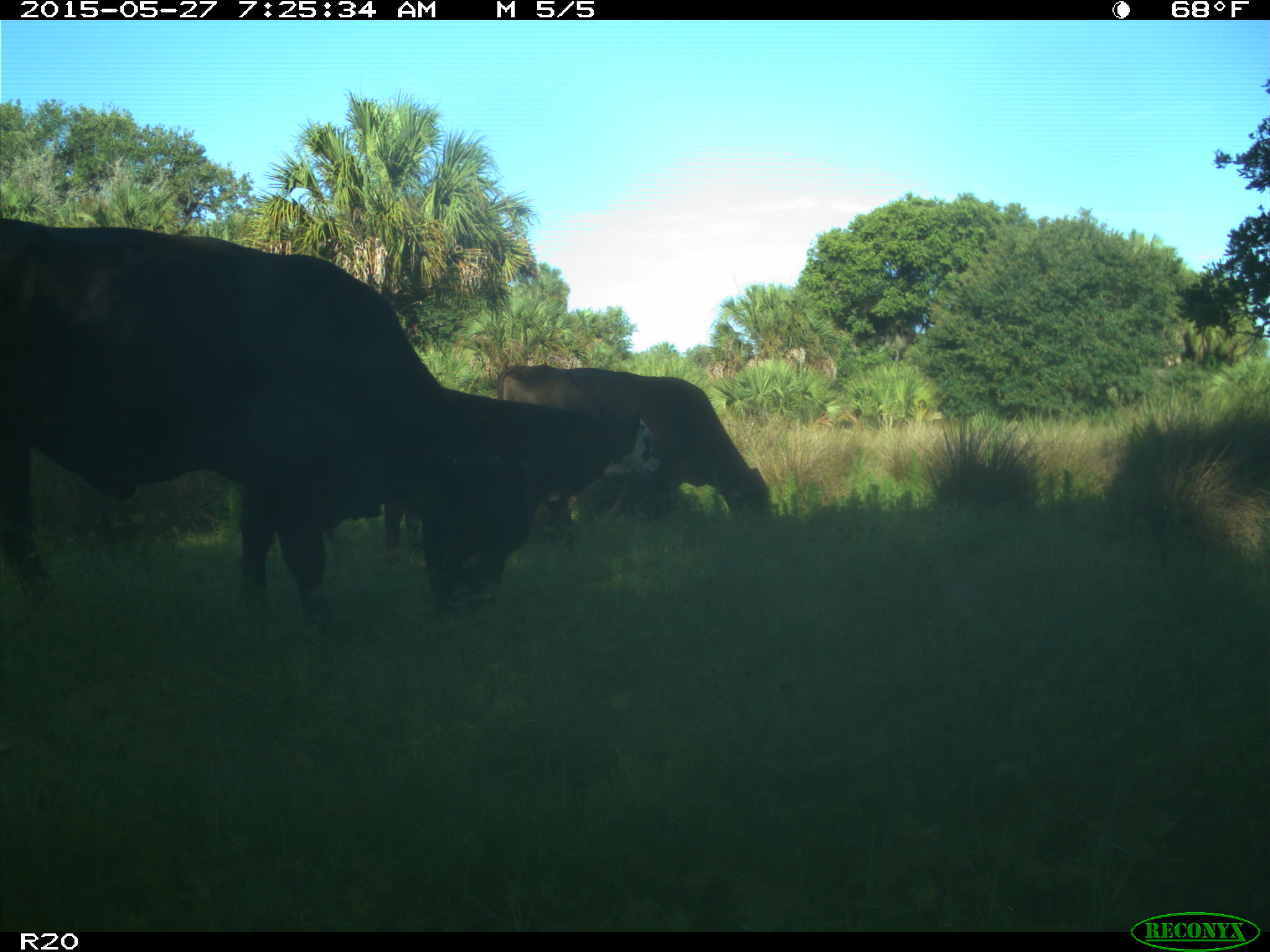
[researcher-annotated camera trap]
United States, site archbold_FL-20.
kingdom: Animalia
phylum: Chordata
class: Mammalia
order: Artiodactyla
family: Bovidae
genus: Bos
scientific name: Bos taurus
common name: domestic cow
Bos taurus (domestic cow).